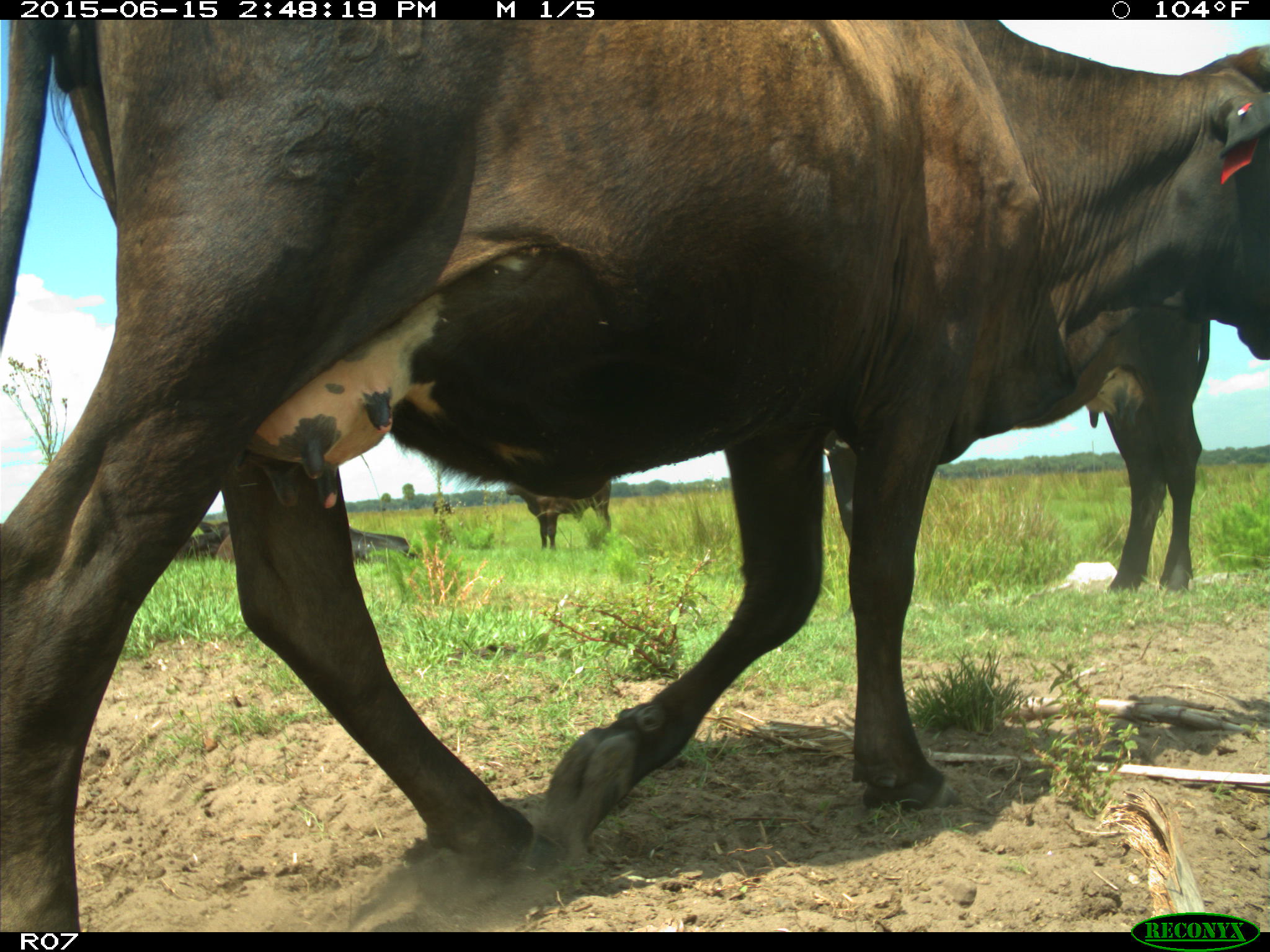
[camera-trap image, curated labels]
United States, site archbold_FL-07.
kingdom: Animalia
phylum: Chordata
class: Mammalia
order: Artiodactyla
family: Bovidae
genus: Bos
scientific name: Bos taurus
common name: domestic cow